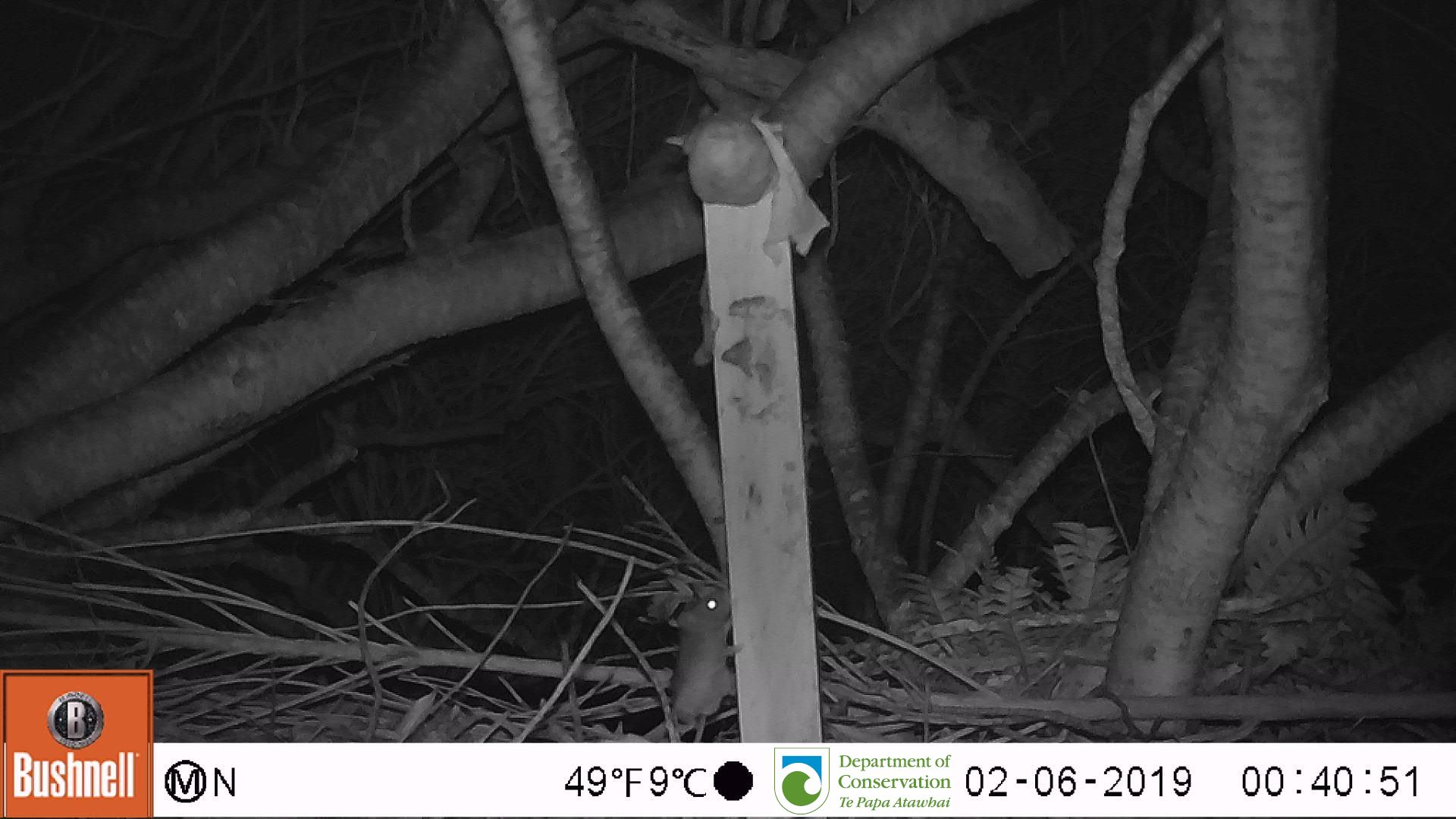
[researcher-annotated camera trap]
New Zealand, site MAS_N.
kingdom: Animalia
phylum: Chordata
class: Mammalia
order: Rodentia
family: Muridae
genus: Mus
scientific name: Mus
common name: mouse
Mouse (Mus).